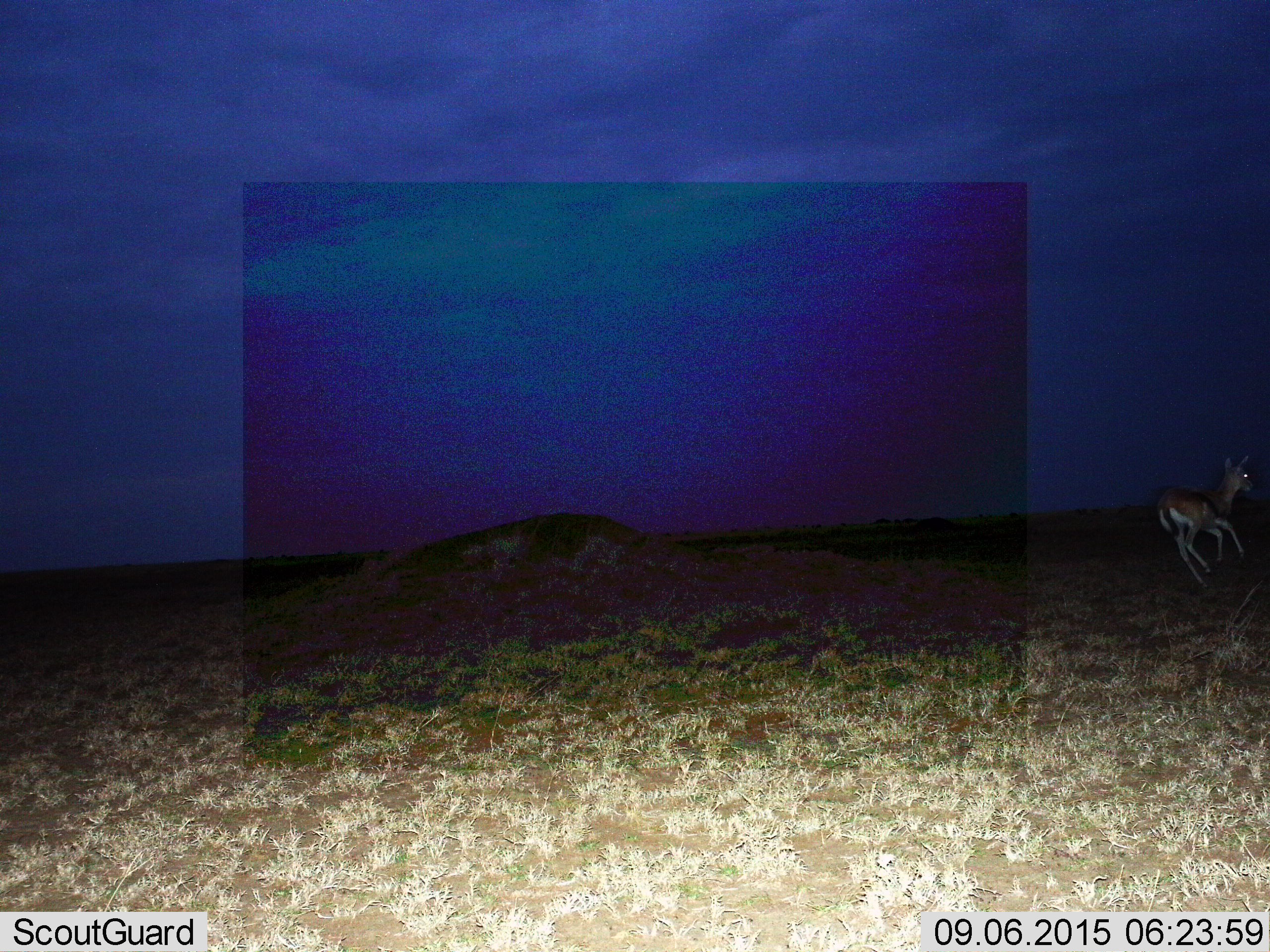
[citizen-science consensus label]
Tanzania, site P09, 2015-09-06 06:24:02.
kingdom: Animalia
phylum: Chordata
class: Mammalia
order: Artiodactyla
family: Bovidae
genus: Eudorcas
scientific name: Eudorcas thomsonii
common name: thomson's gazelle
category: gazellethomsons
Gazellethomsons (thomson's gazelle) (Eudorcas thomsonii), count 1. Behavior (volunteer vote fractions): standing 0%, resting 0%, moving 100%, interacting 0%. Young present (vote fraction): 0%. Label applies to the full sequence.